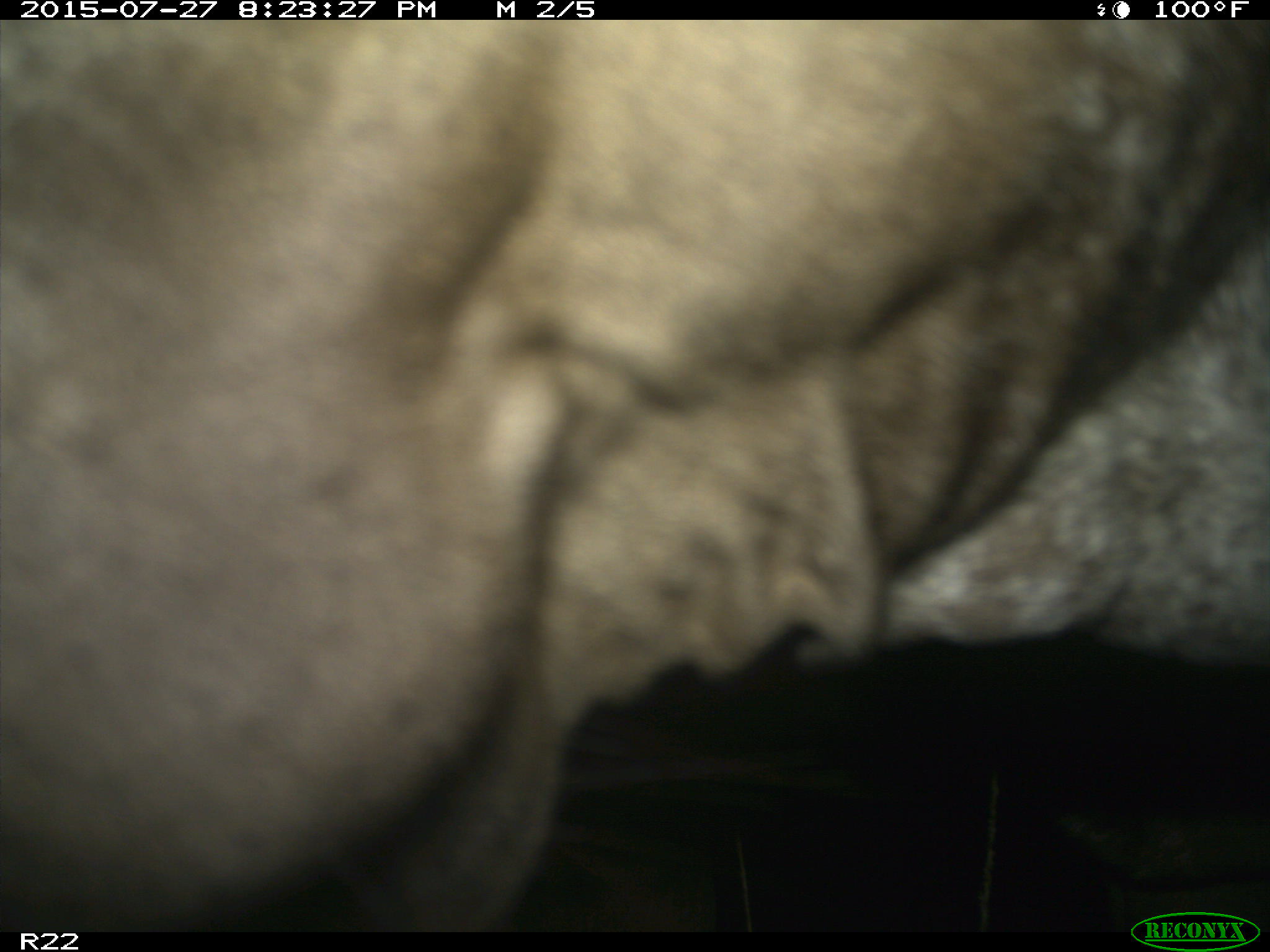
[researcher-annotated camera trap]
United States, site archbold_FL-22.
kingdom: Animalia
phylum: Chordata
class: Mammalia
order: Artiodactyla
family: Bovidae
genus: Bos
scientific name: Bos taurus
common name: domestic cow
Bos taurus (domestic cow).